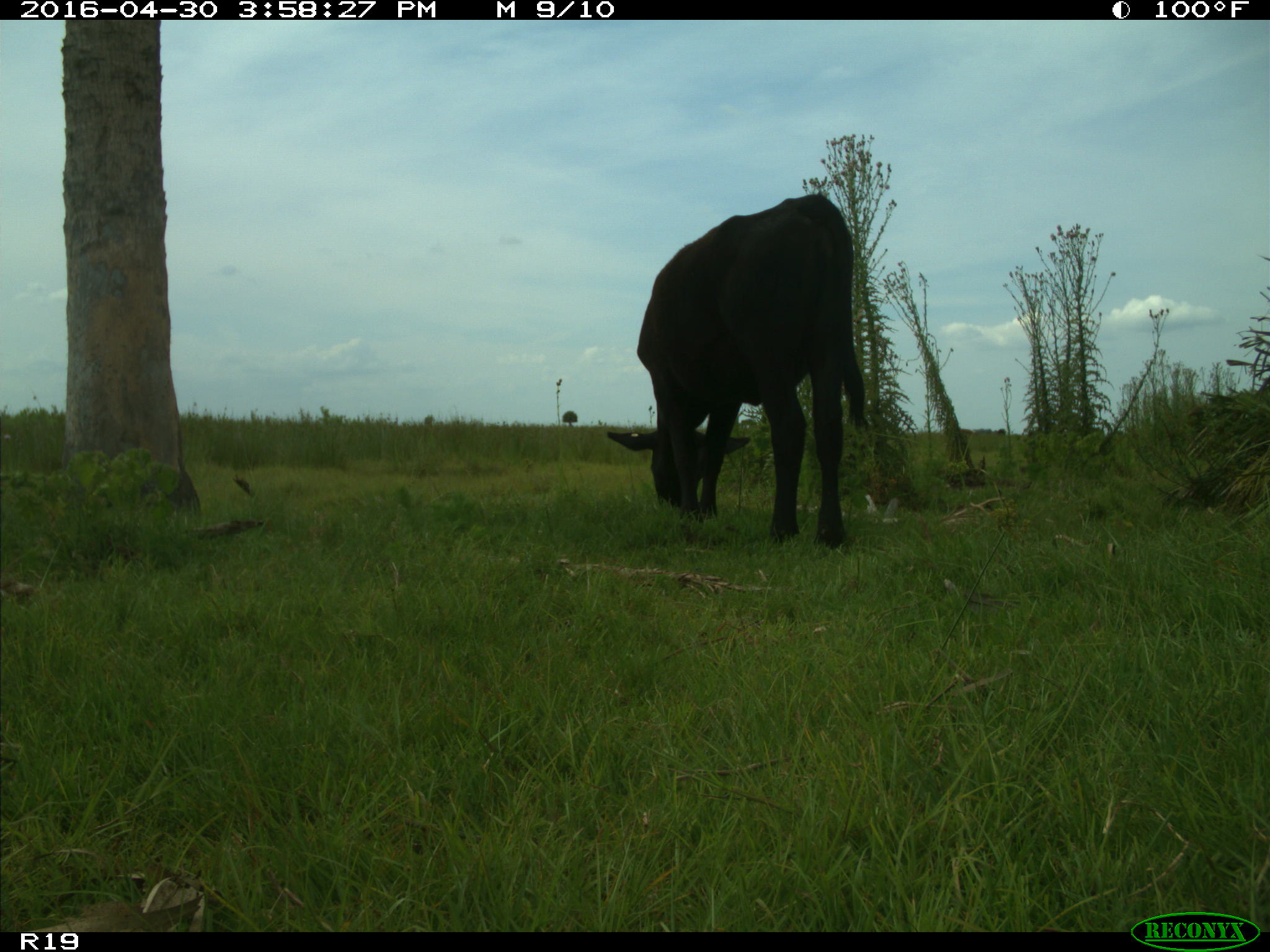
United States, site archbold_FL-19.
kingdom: Animalia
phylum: Chordata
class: Mammalia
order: Artiodactyla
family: Bovidae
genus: Bos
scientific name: Bos taurus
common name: domestic cow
Bos taurus (domestic cow).